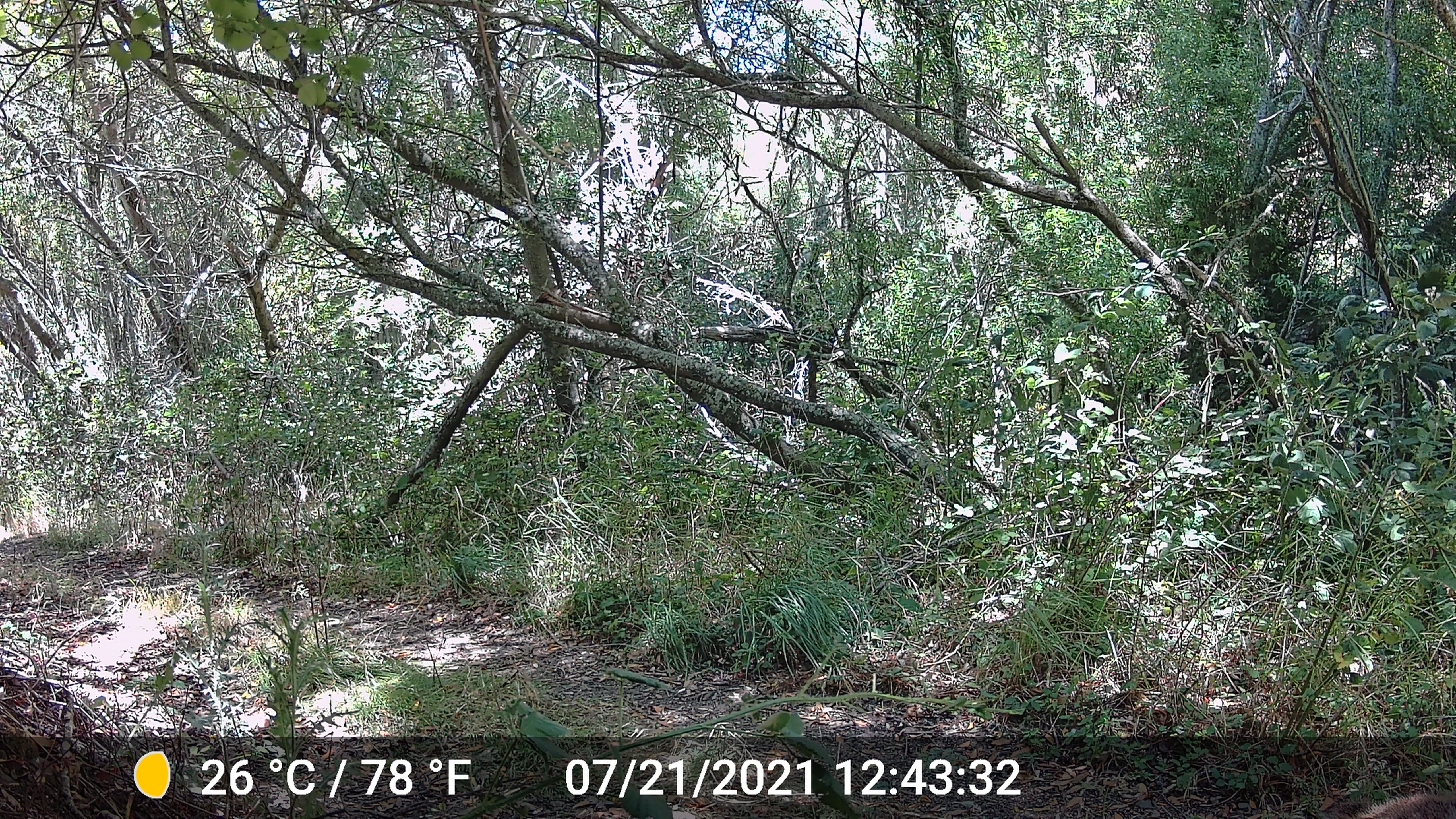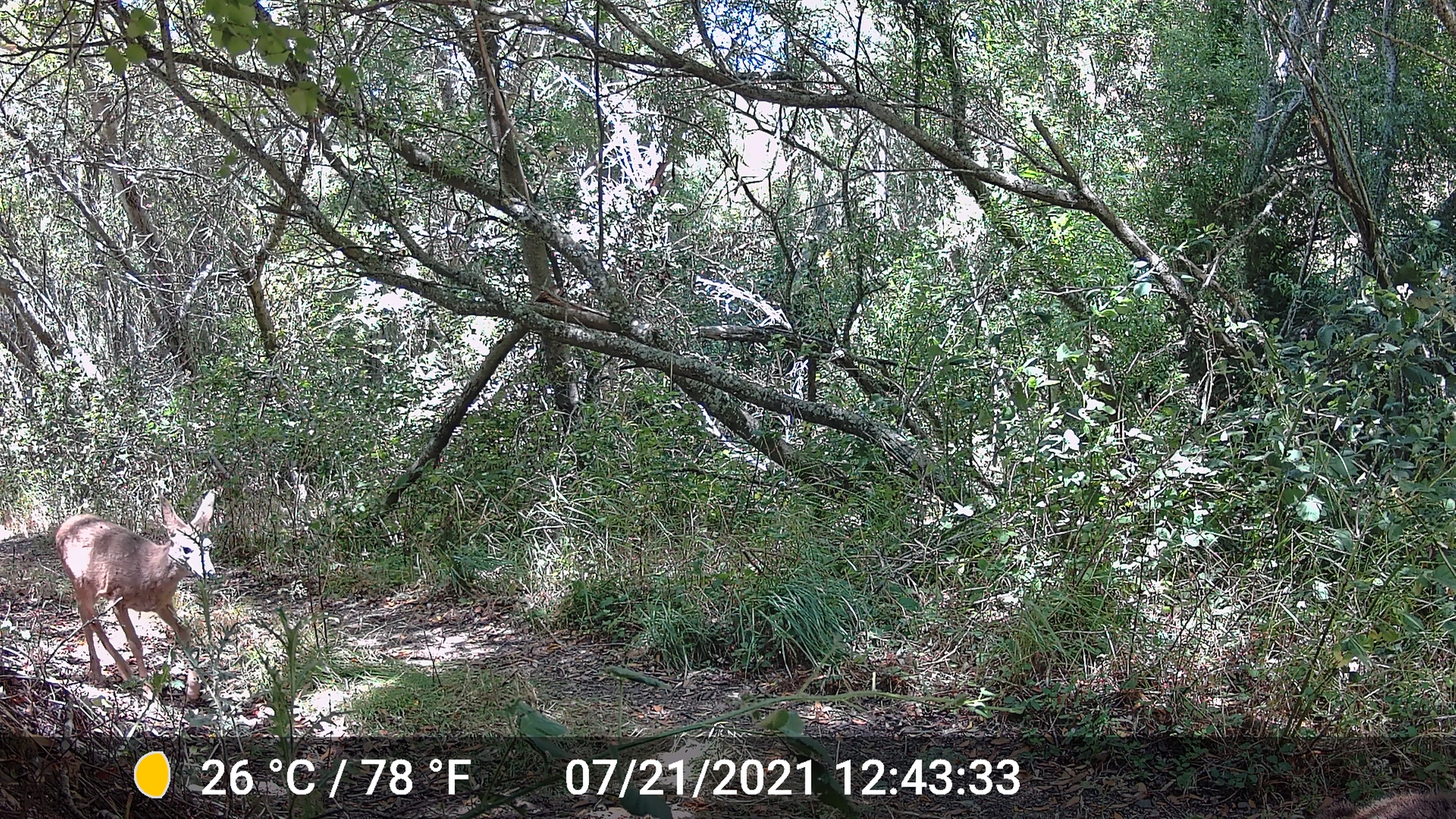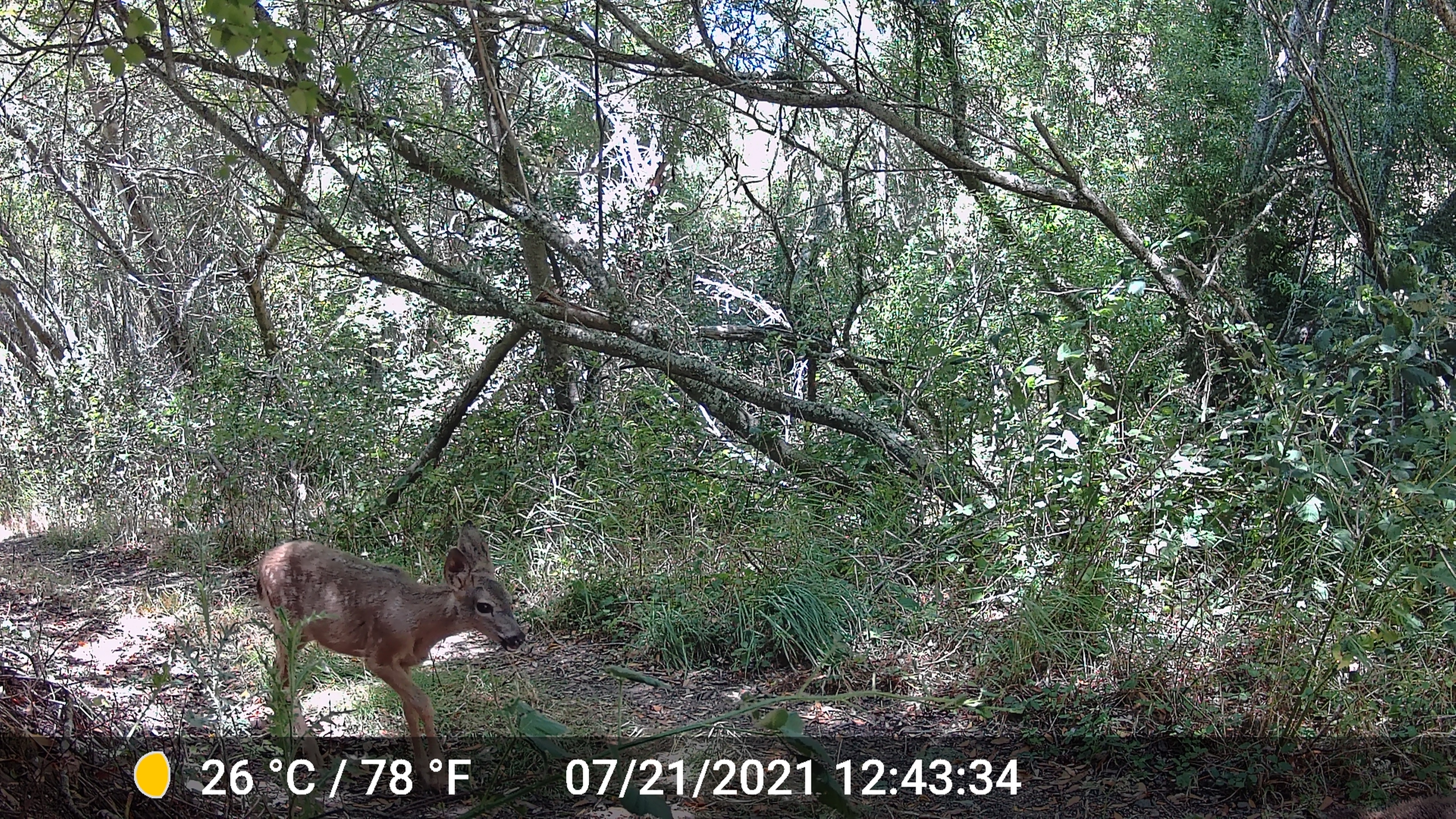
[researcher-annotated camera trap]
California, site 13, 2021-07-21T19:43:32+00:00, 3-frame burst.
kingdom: Animalia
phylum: Chordata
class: Mammalia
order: Artiodactyla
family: Cervidae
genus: Odocoileus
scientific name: Odocoileus hemionus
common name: mule deer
Mule deer (Odocoileus hemionus).